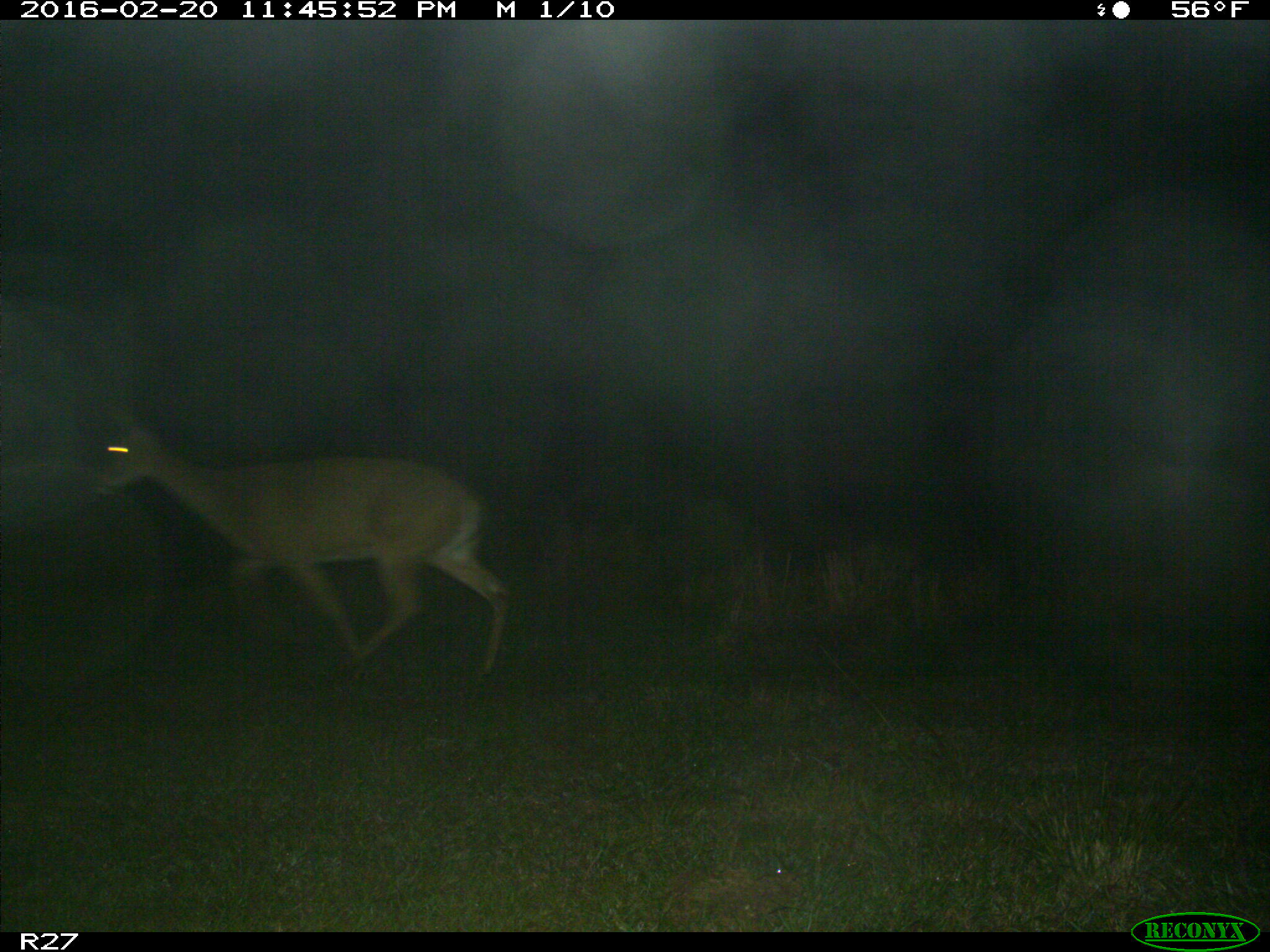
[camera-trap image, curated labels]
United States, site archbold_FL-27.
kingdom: Animalia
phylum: Chordata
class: Mammalia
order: Artiodactyla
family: Cervidae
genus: Odocoileus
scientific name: Odocoileus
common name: deer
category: unidentified deer